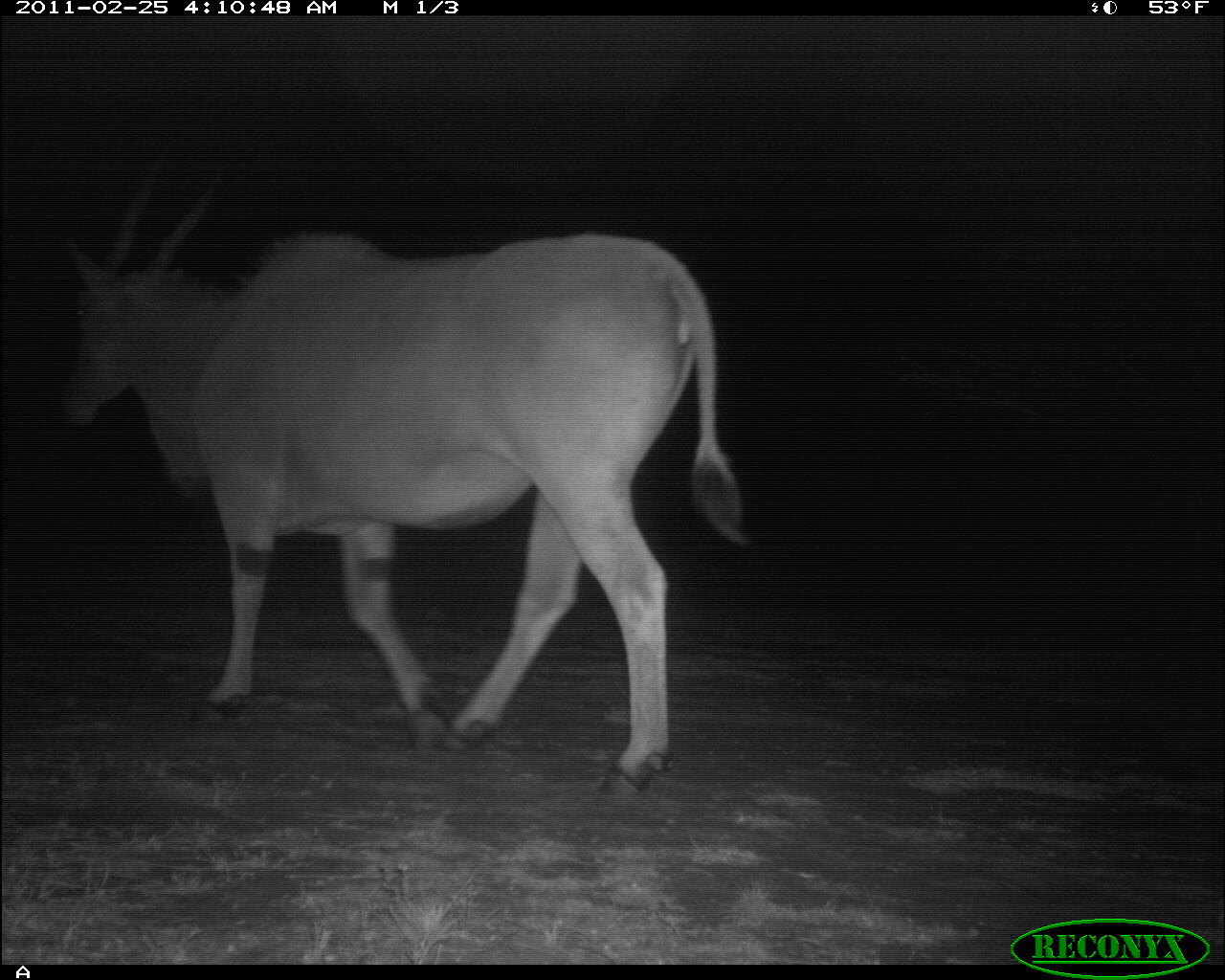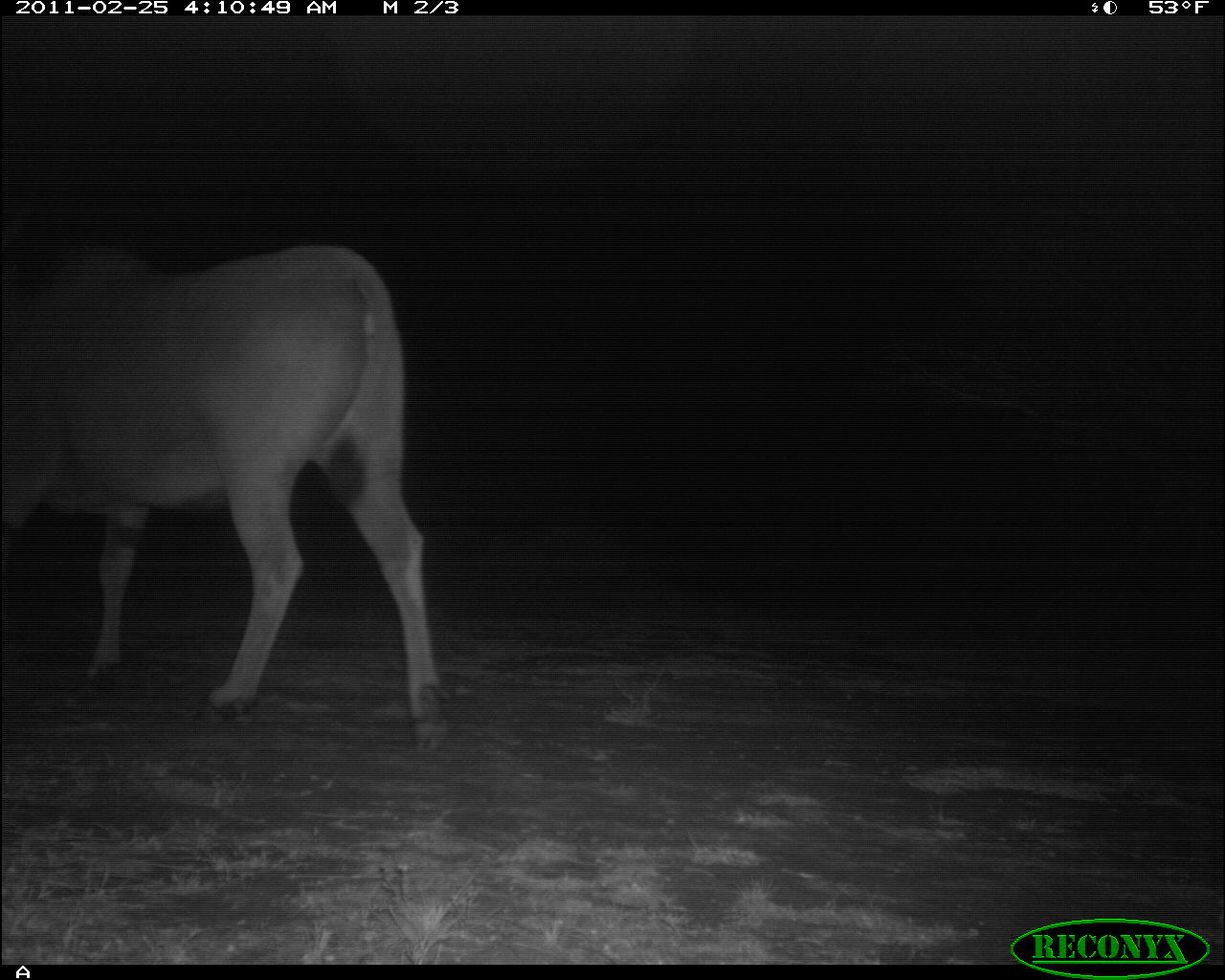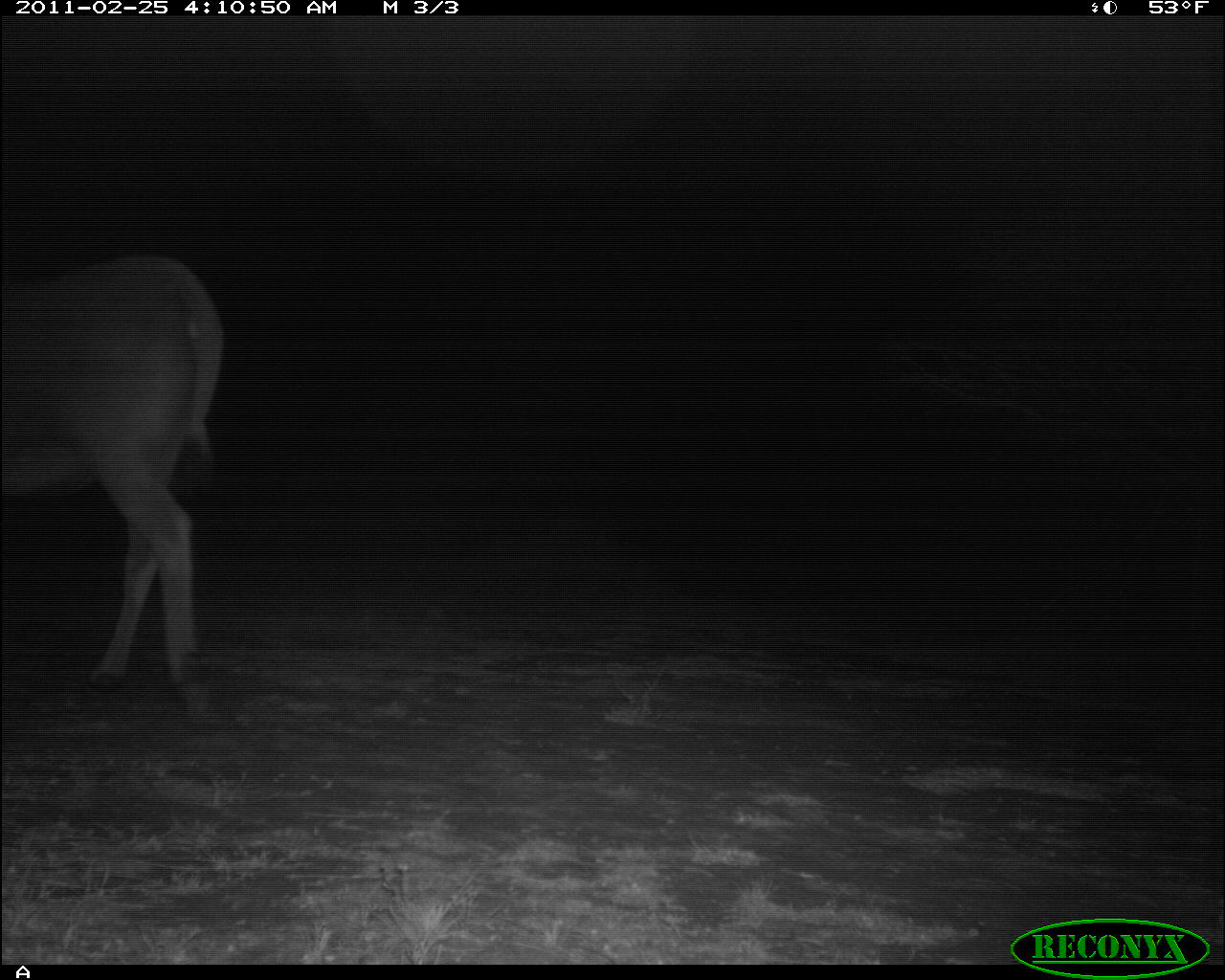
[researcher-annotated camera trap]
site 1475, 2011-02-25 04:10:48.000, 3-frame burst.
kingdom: Animalia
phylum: Chordata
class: Mammalia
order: Artiodactyla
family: Bovidae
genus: Madoqua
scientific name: Madoqua guentheri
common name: günther's dik-dik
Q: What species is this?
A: Madoqua guentheri (günther's dik-dik).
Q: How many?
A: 1.